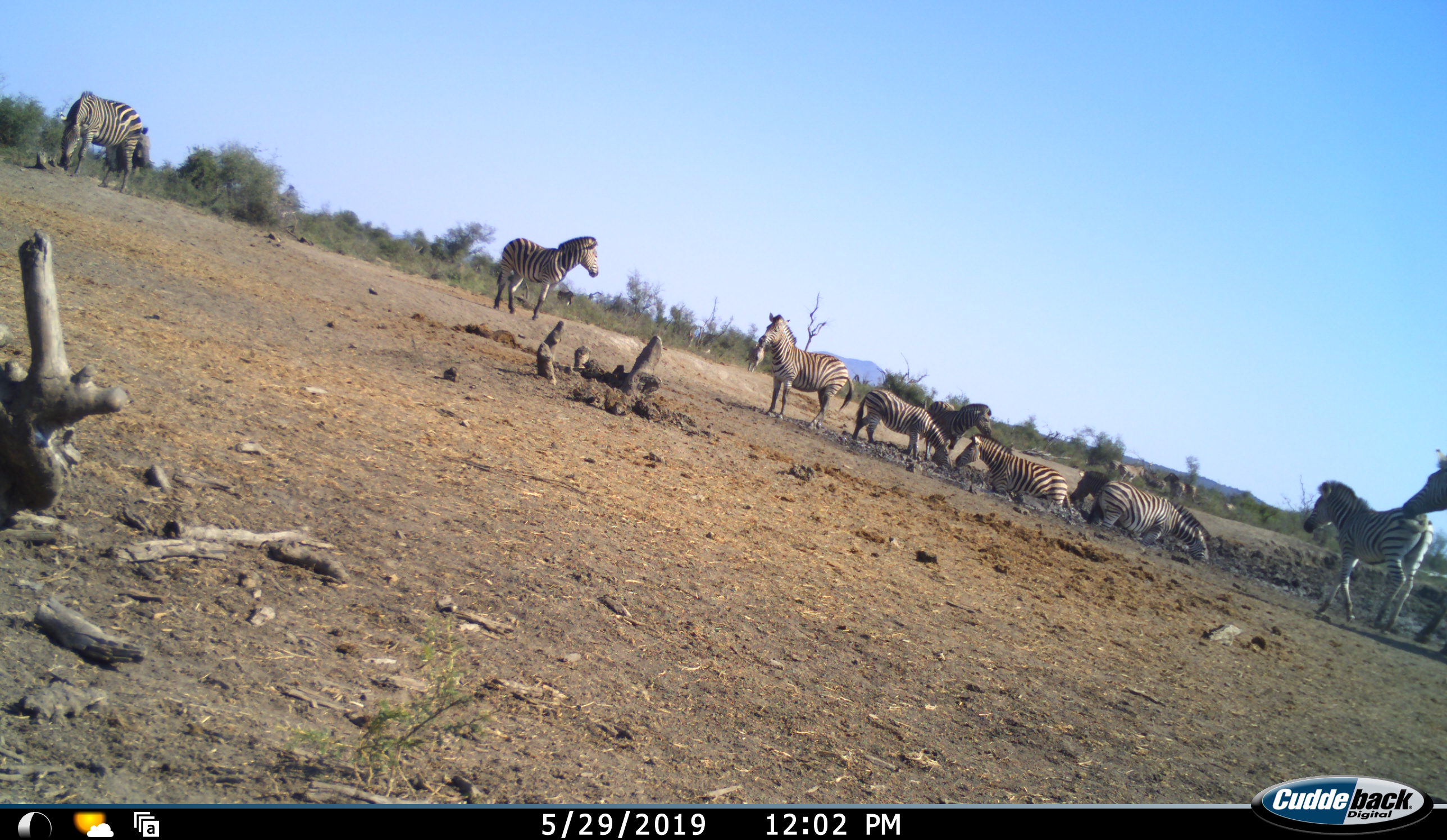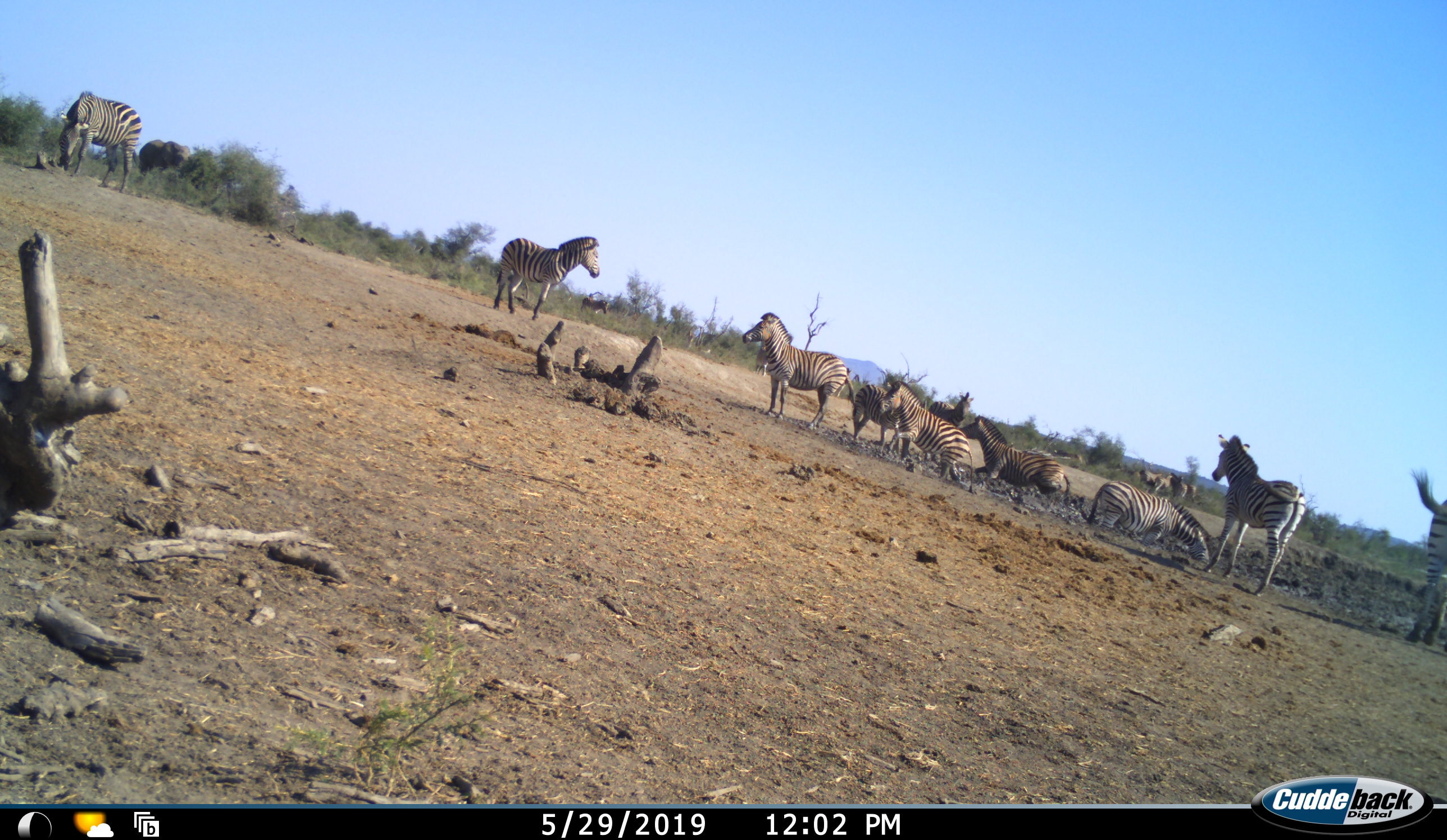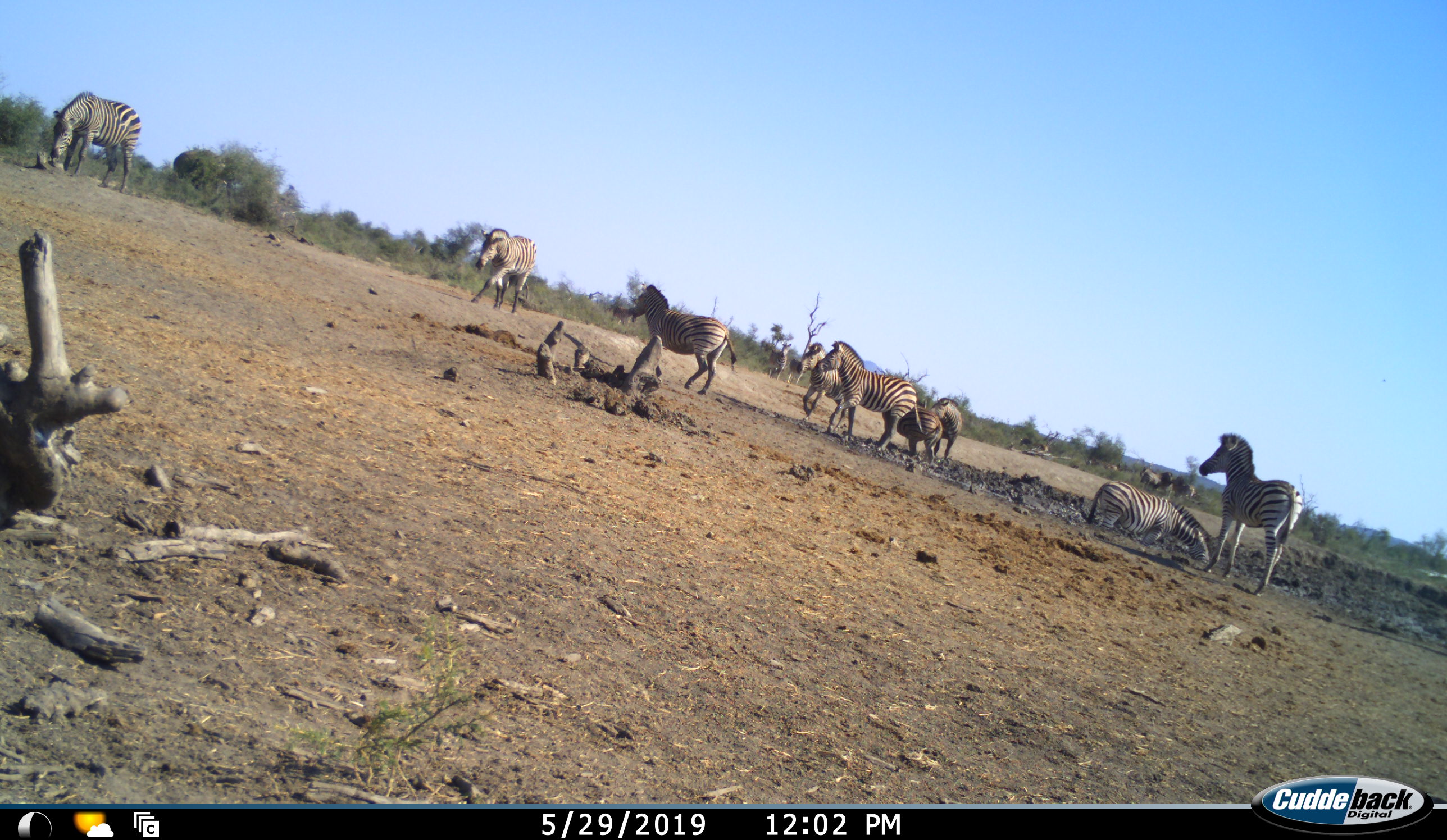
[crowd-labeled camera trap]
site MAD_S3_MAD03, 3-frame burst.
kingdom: Animalia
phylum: Chordata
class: Mammalia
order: Perissodactyla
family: Equidae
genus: Equus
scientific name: Equus quagga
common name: plains zebra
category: zebraplains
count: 11-50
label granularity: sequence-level